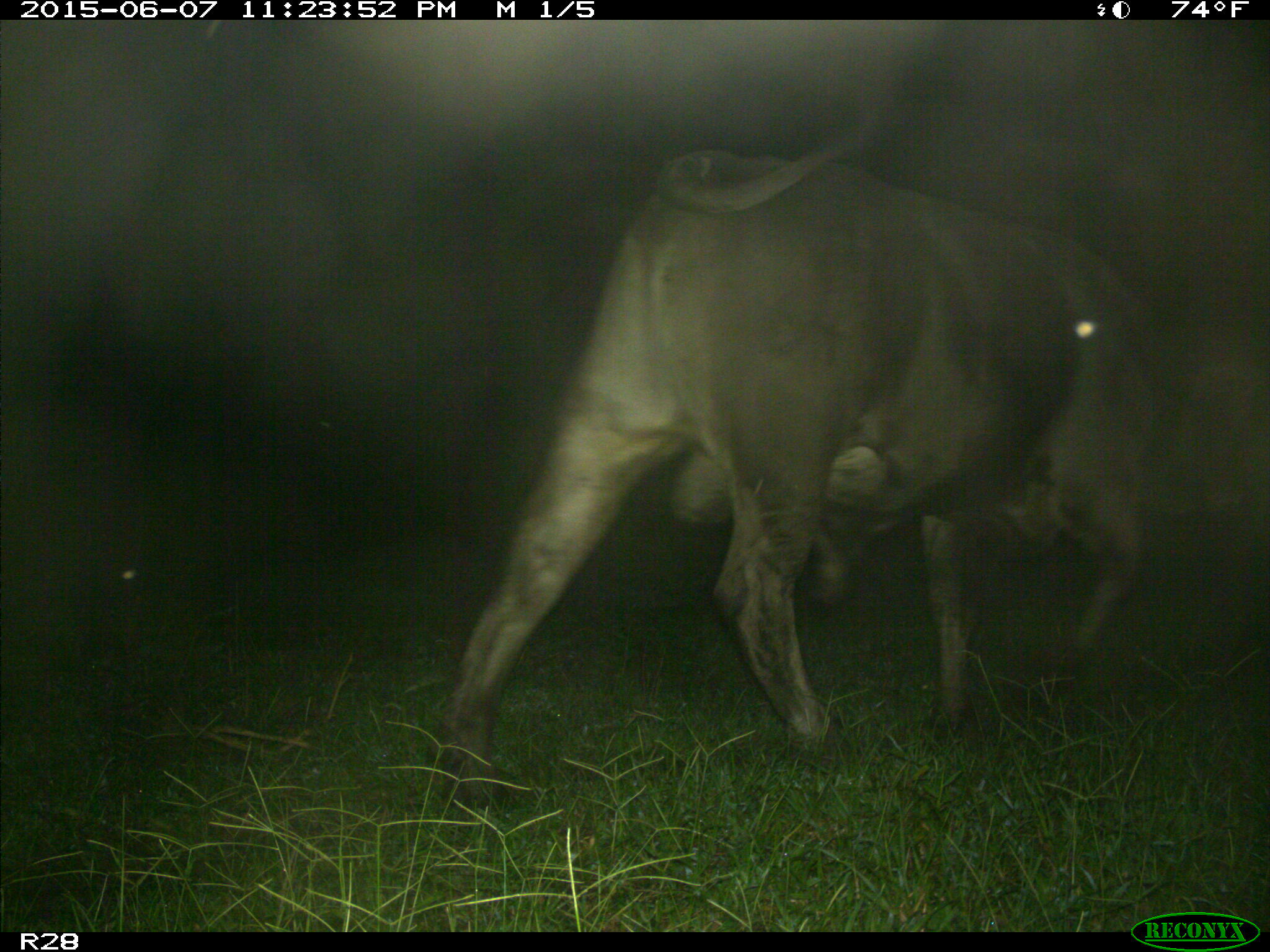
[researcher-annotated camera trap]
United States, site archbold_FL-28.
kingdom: Animalia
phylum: Chordata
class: Mammalia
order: Artiodactyla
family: Bovidae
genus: Bos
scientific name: Bos taurus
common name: domestic cow